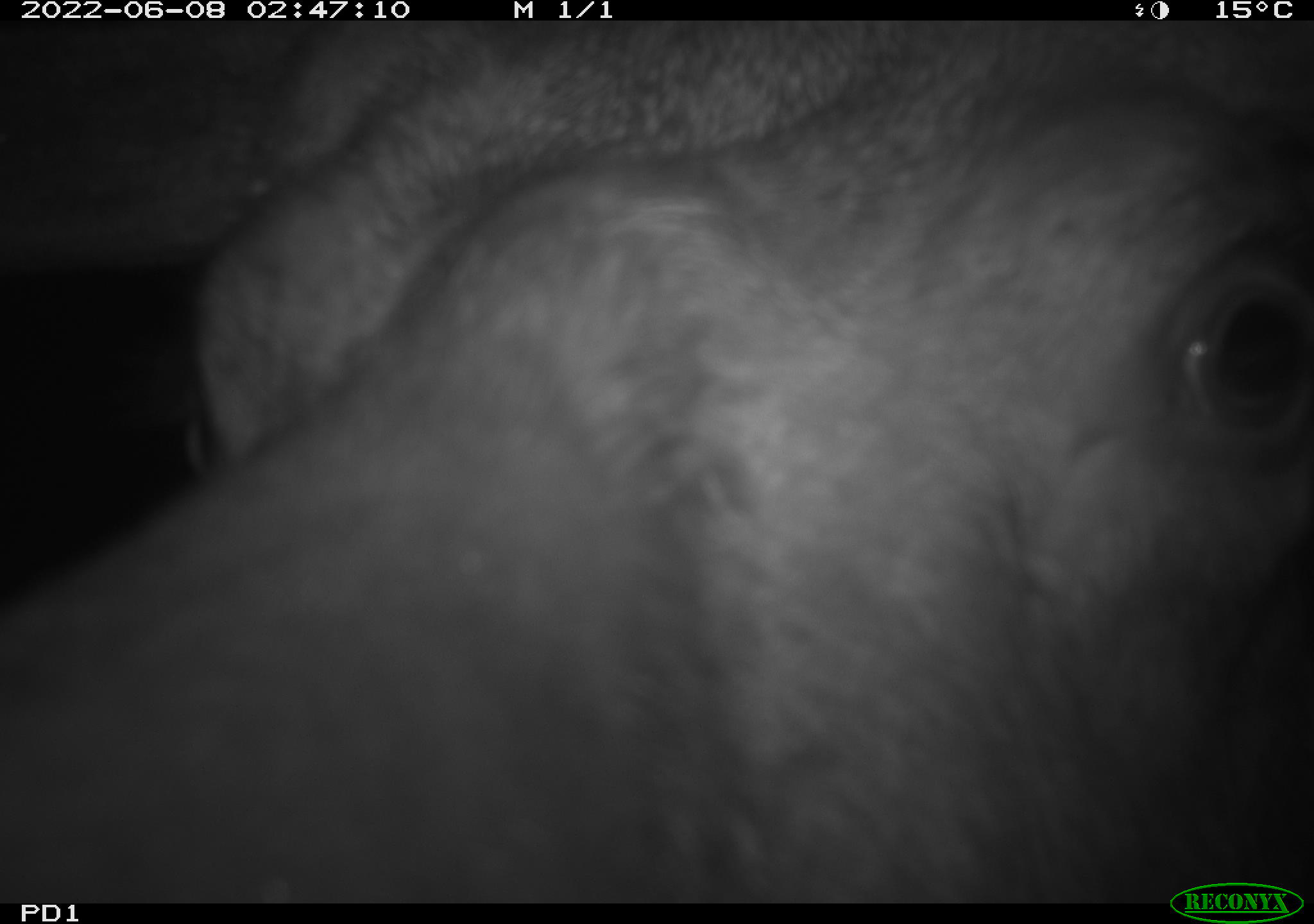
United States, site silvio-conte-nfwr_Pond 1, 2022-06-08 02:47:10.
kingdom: Animalia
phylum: Chordata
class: Mammalia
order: Artiodactyla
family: Cervidae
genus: Alces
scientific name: Alces alces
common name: moose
Moose (Alces alces).